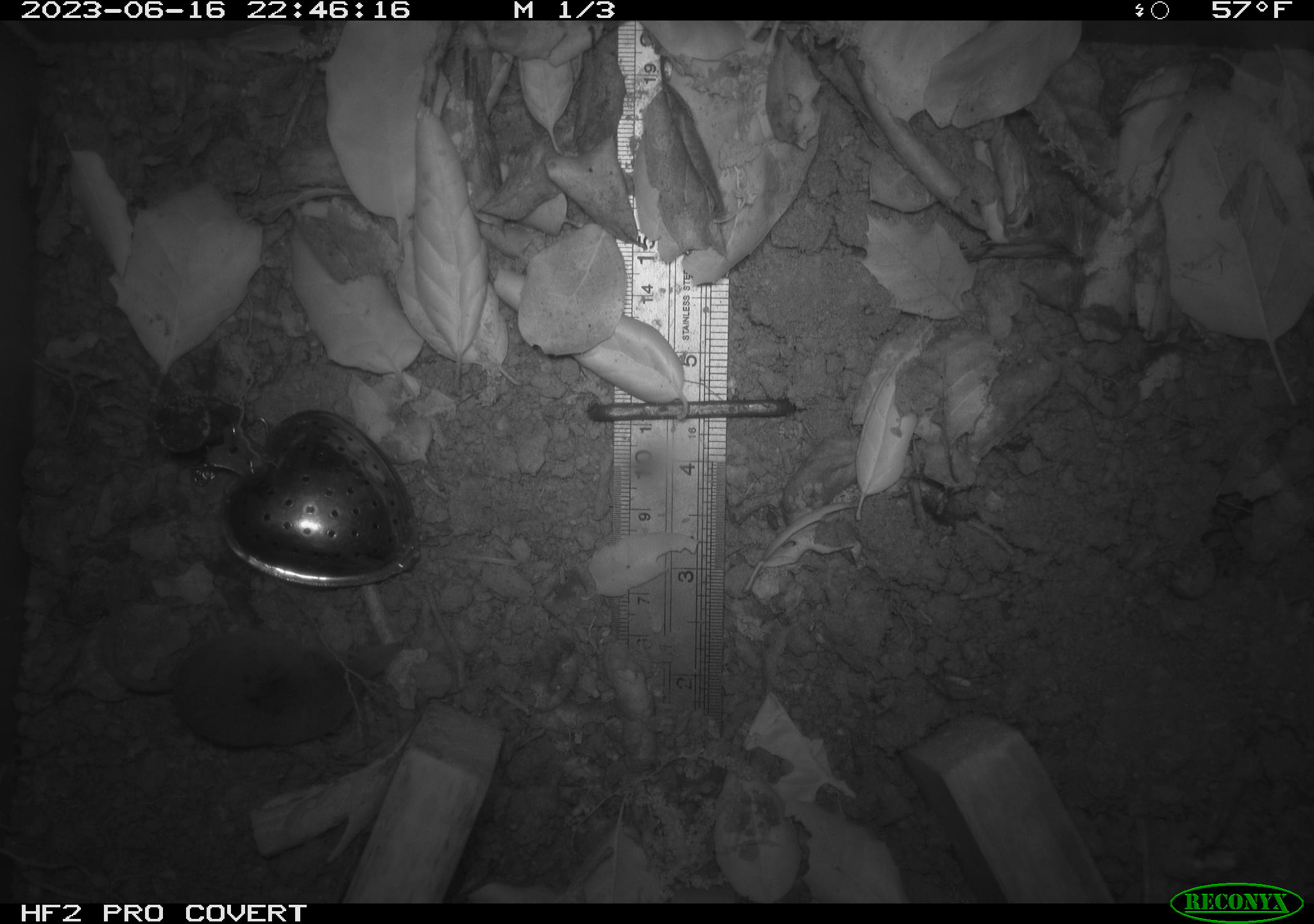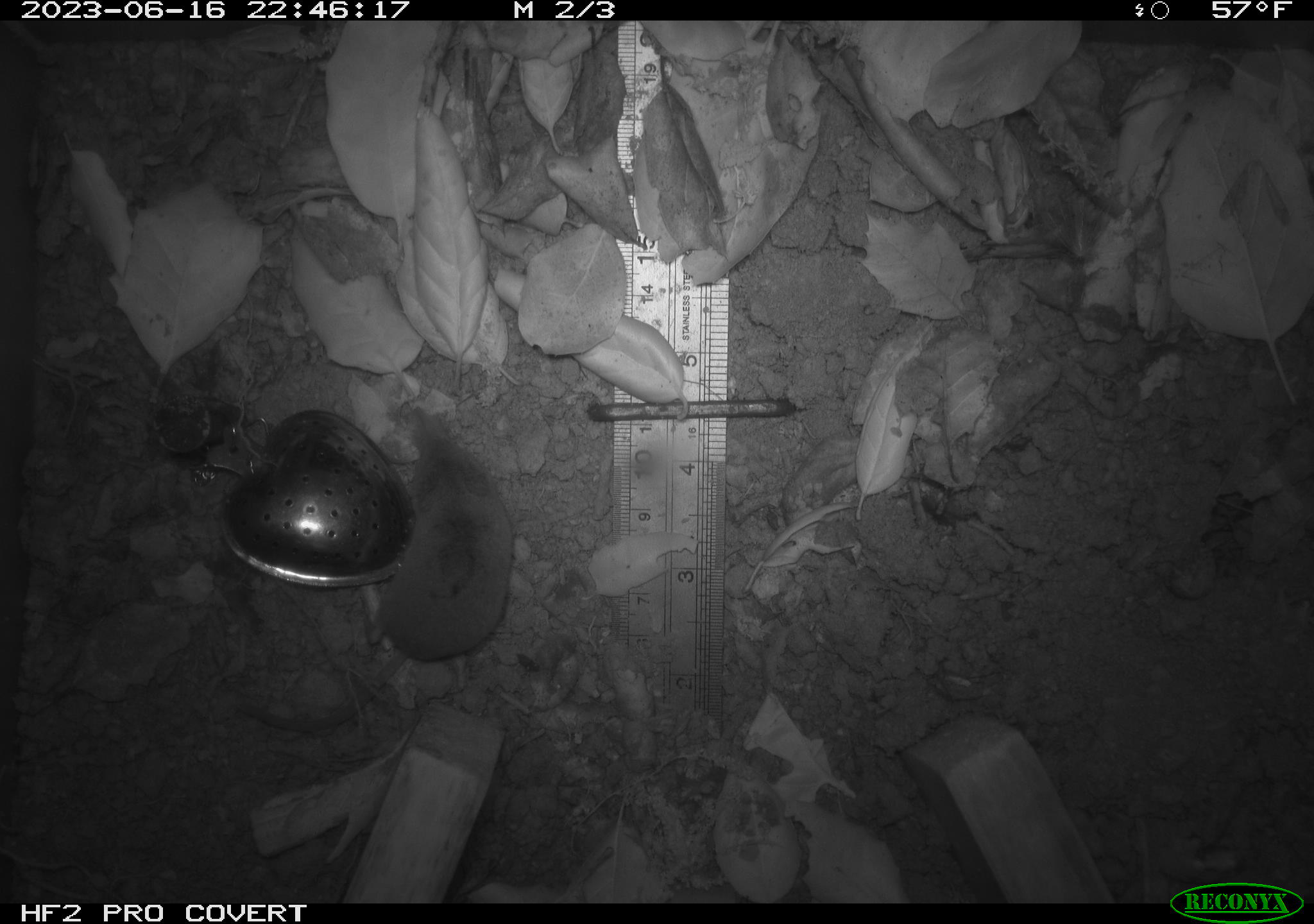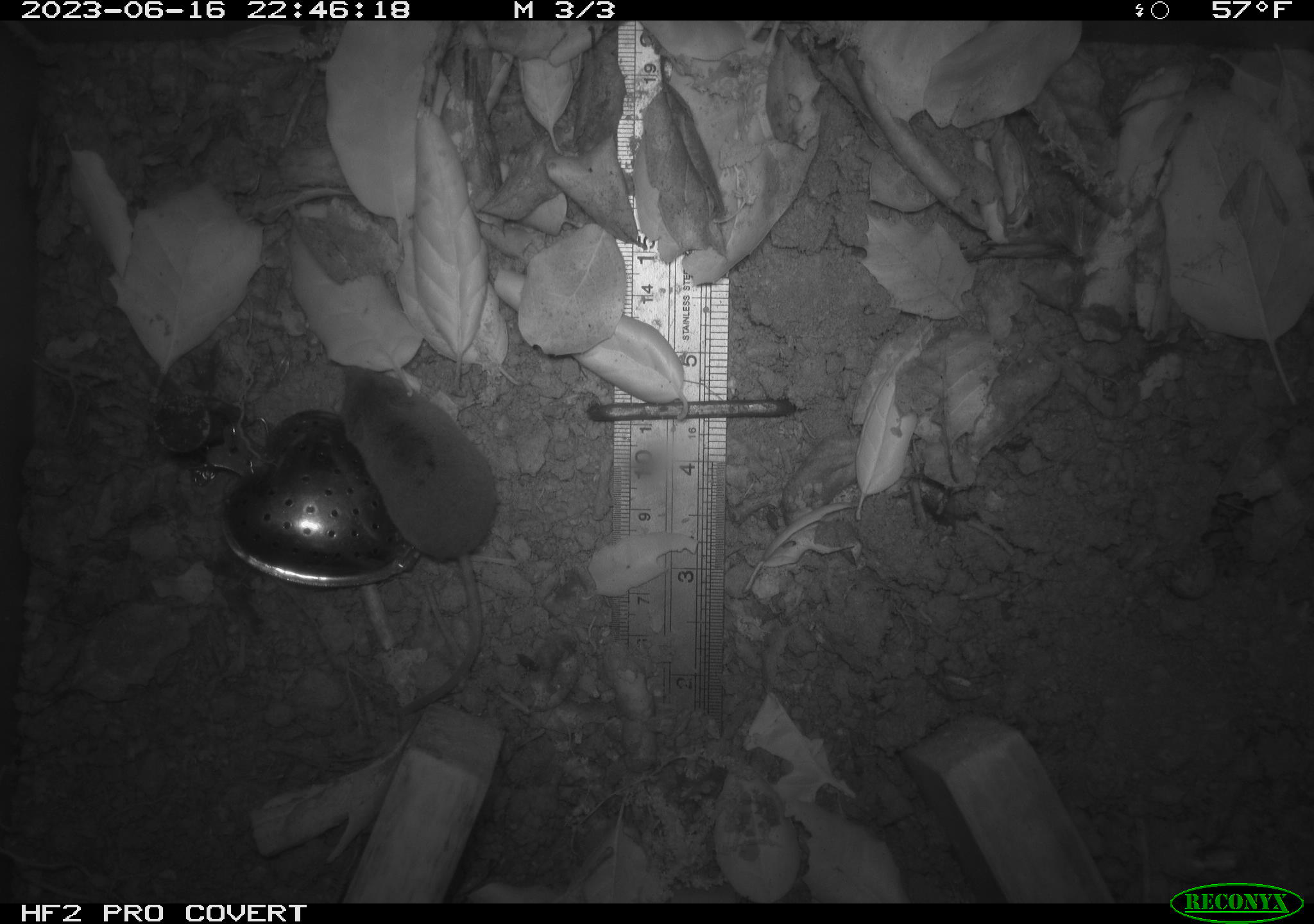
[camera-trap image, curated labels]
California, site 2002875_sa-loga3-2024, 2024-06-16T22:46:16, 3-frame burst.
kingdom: Animalia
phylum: Chordata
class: Mammalia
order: Eulipotyphla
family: Soricidae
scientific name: Soricidae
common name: shrews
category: soricidae family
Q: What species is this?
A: Soricidae family (shrews) (Soricidae).